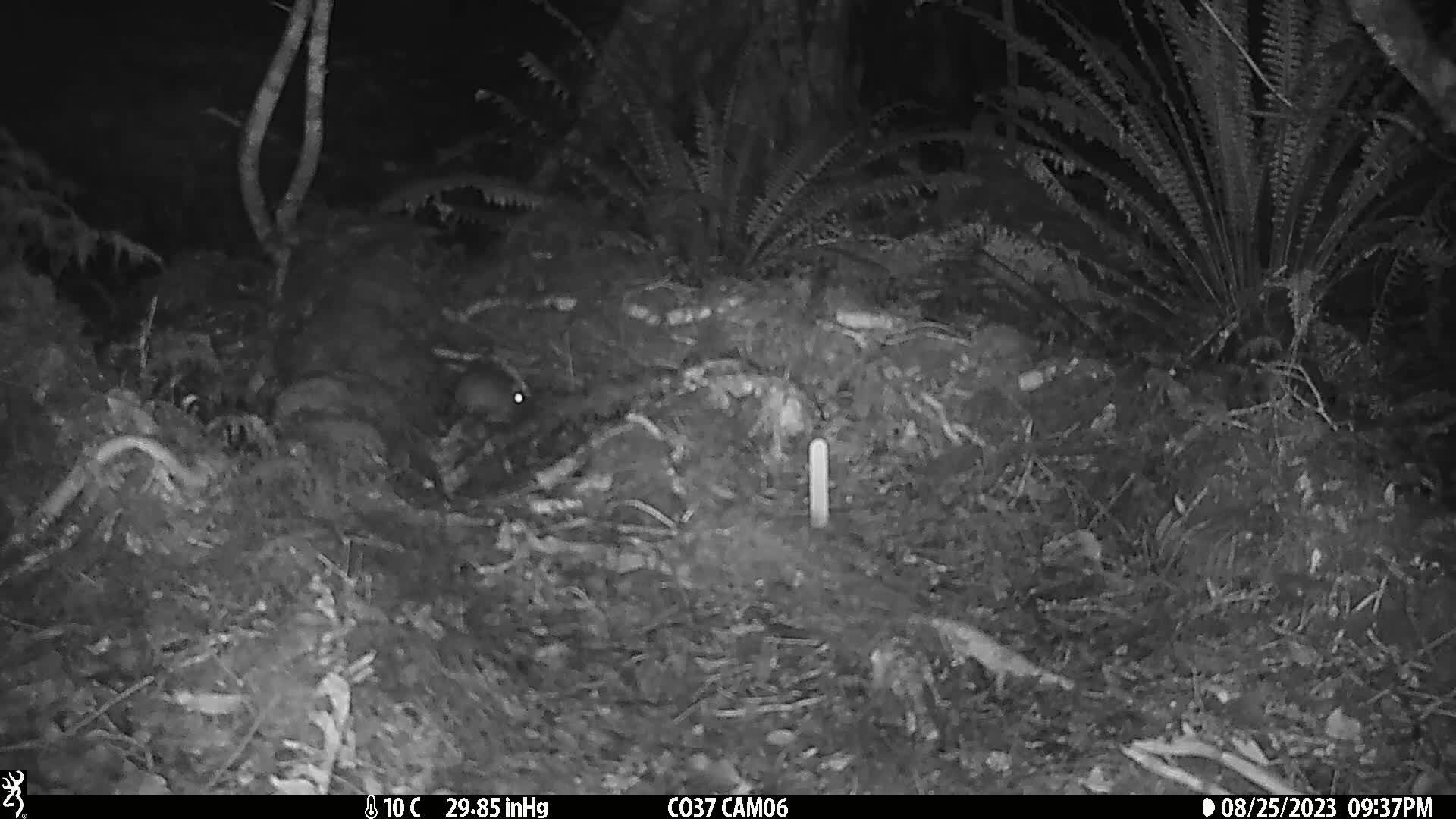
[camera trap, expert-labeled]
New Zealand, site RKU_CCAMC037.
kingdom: Animalia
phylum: Chordata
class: Mammalia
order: Rodentia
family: Muridae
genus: Rattus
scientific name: Rattus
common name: rat